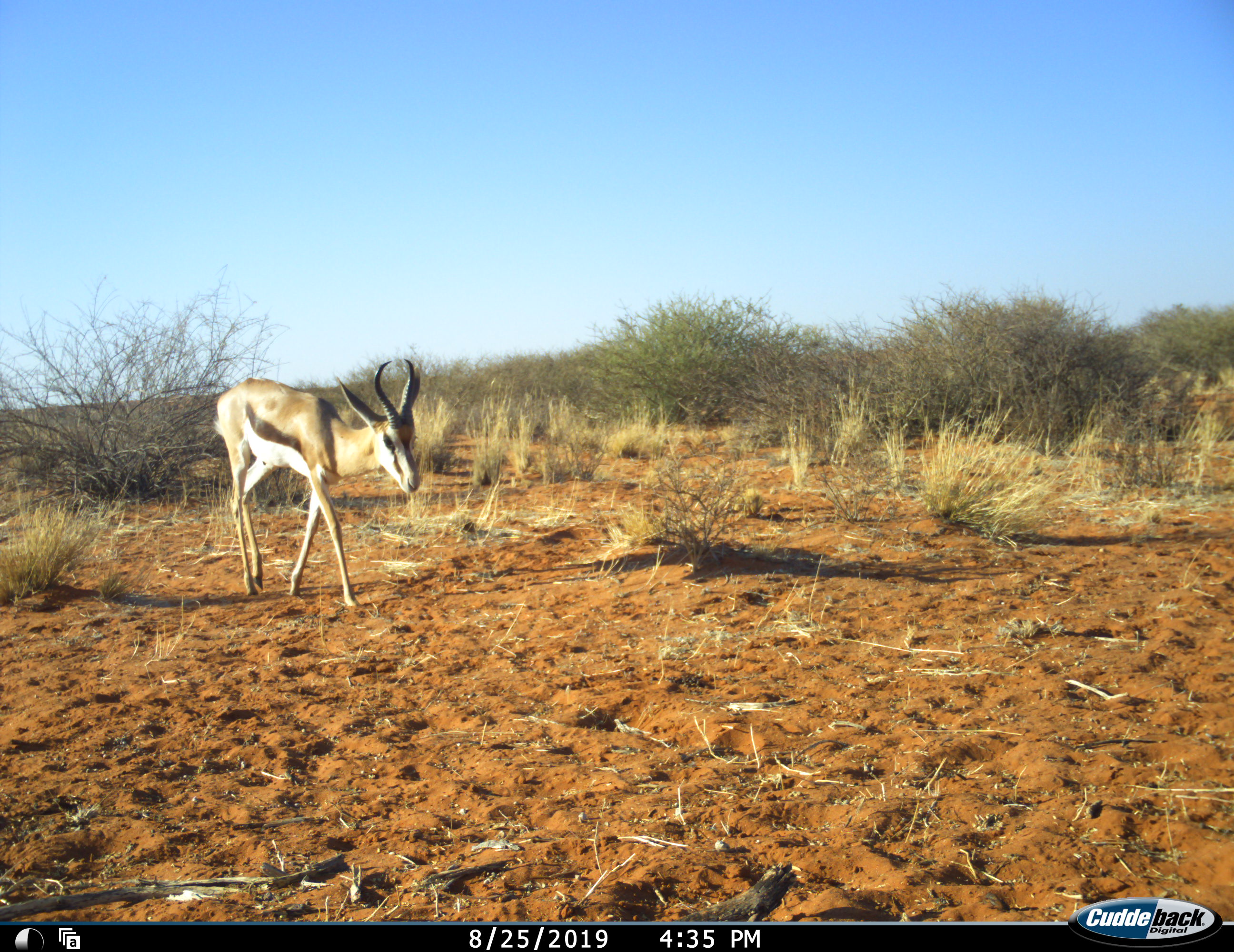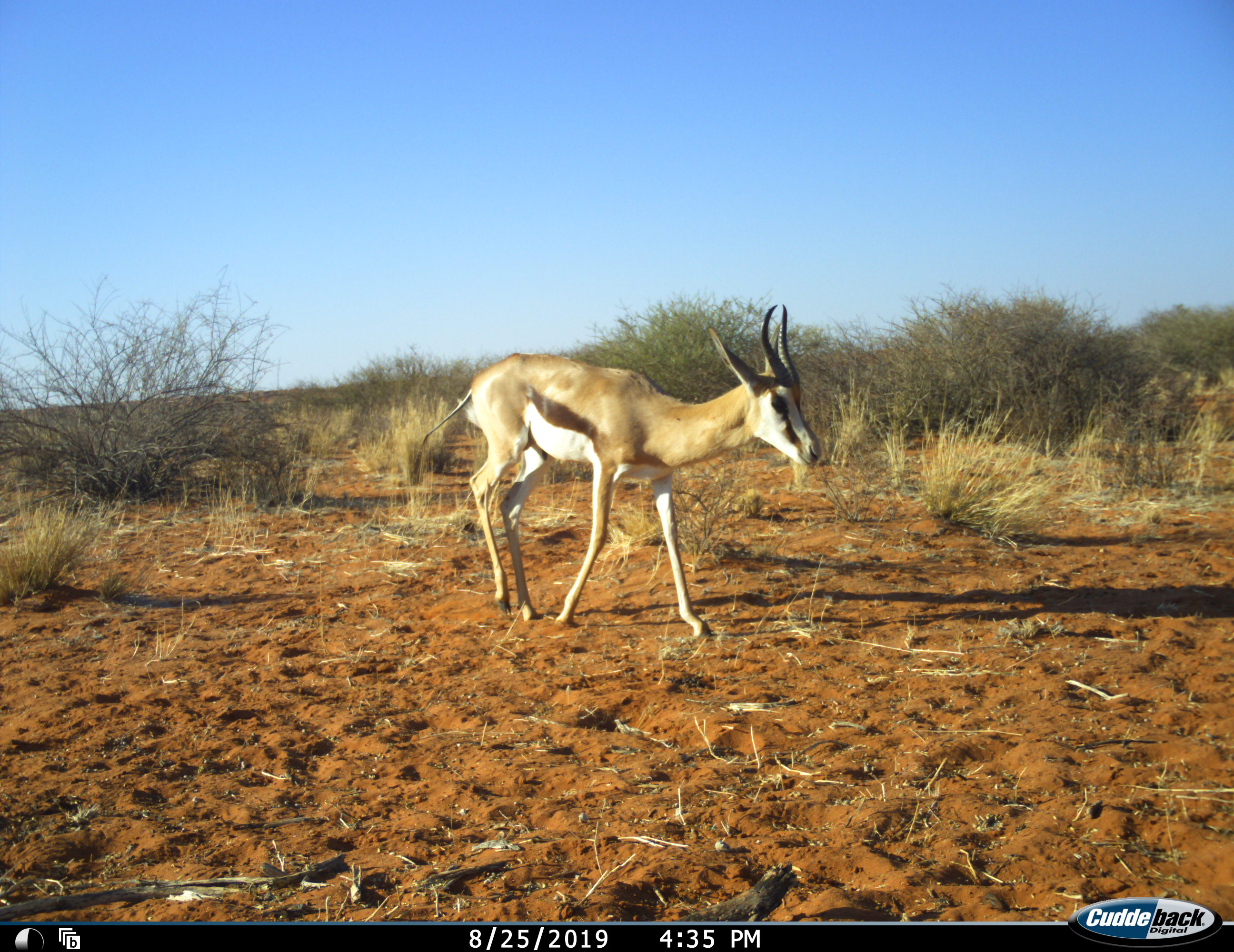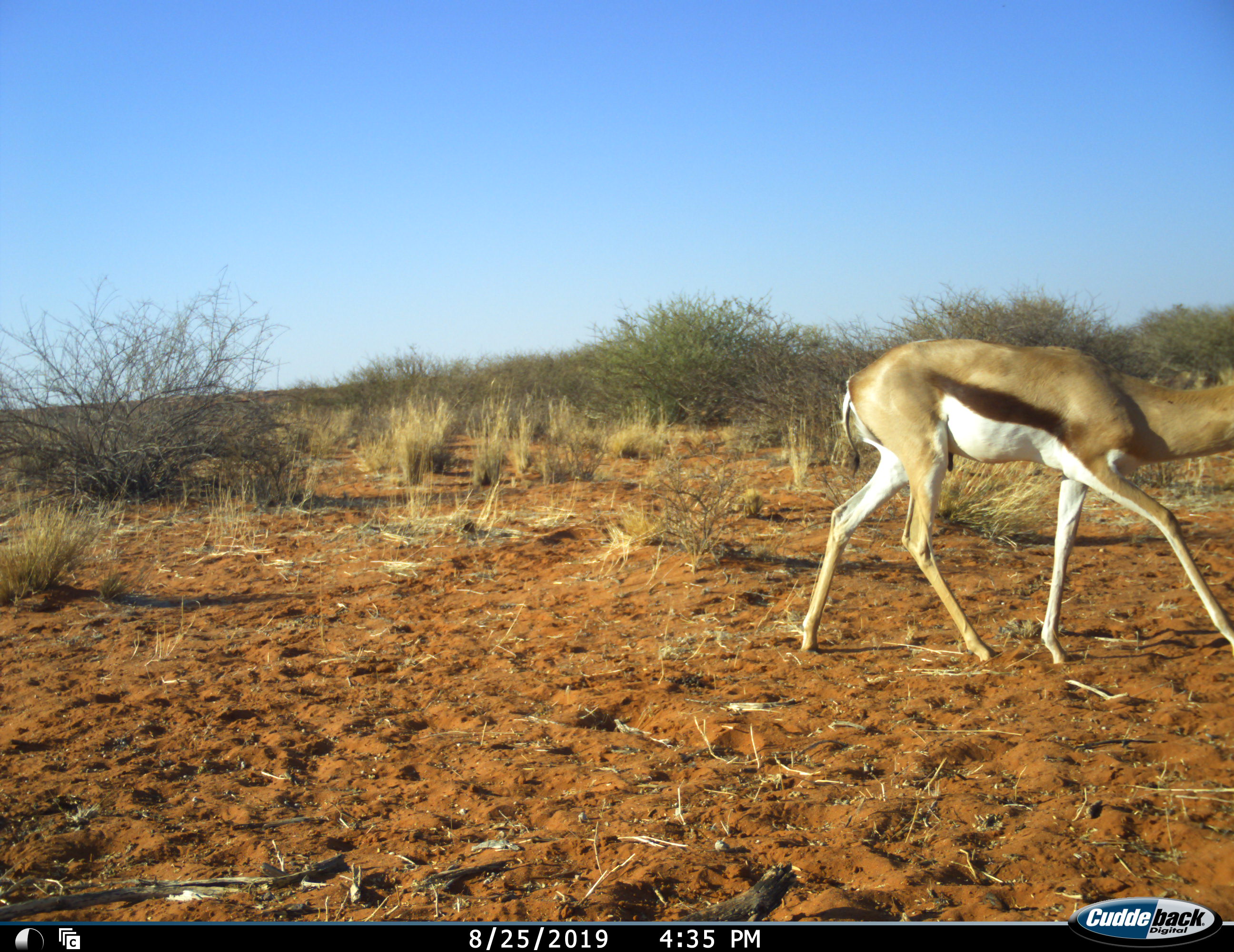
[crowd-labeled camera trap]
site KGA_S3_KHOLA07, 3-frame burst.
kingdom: Animalia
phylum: Chordata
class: Mammalia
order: Artiodactyla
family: Bovidae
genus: Antidorcas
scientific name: Antidorcas marsupialis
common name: springbok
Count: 1.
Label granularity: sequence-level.